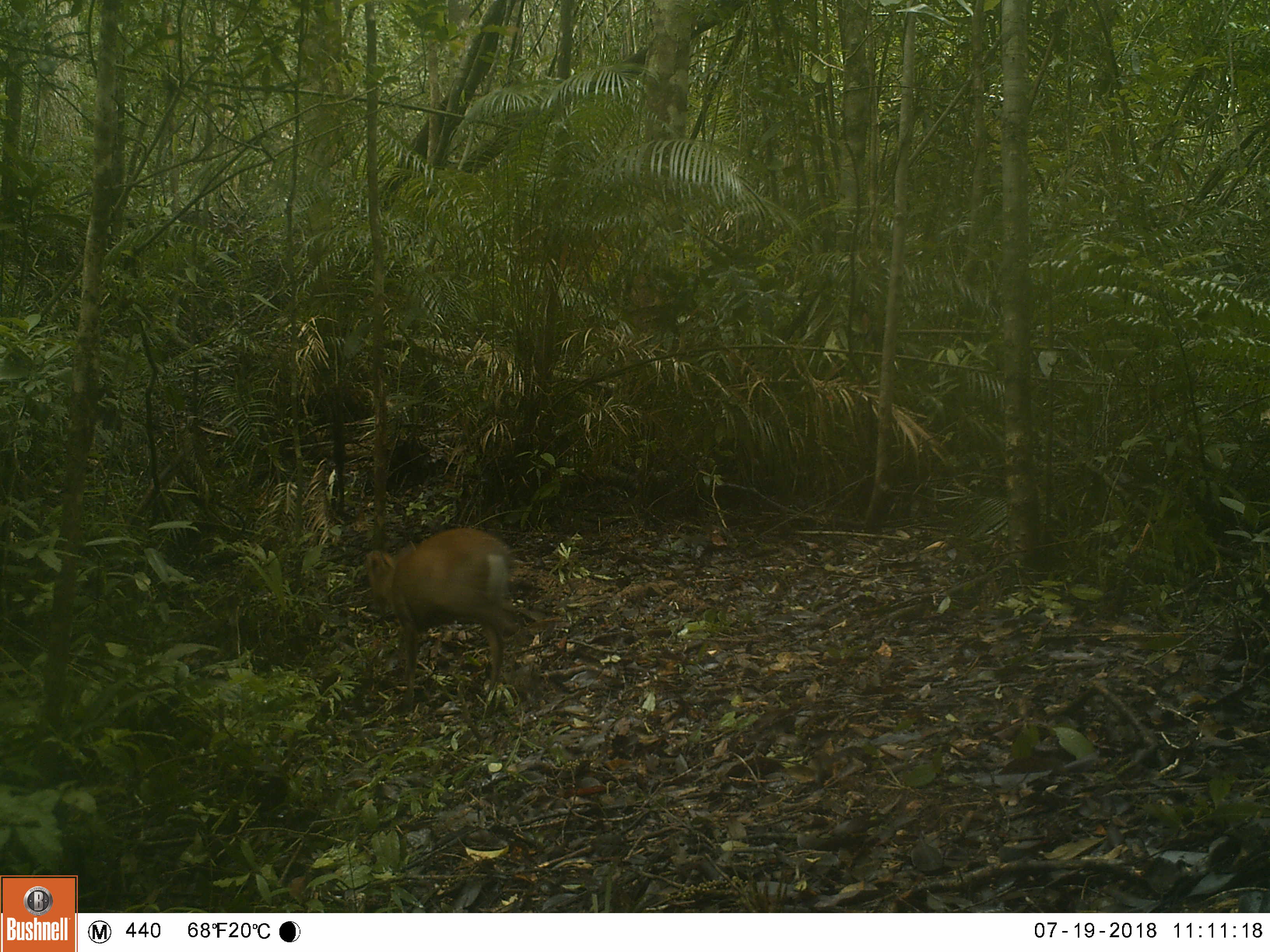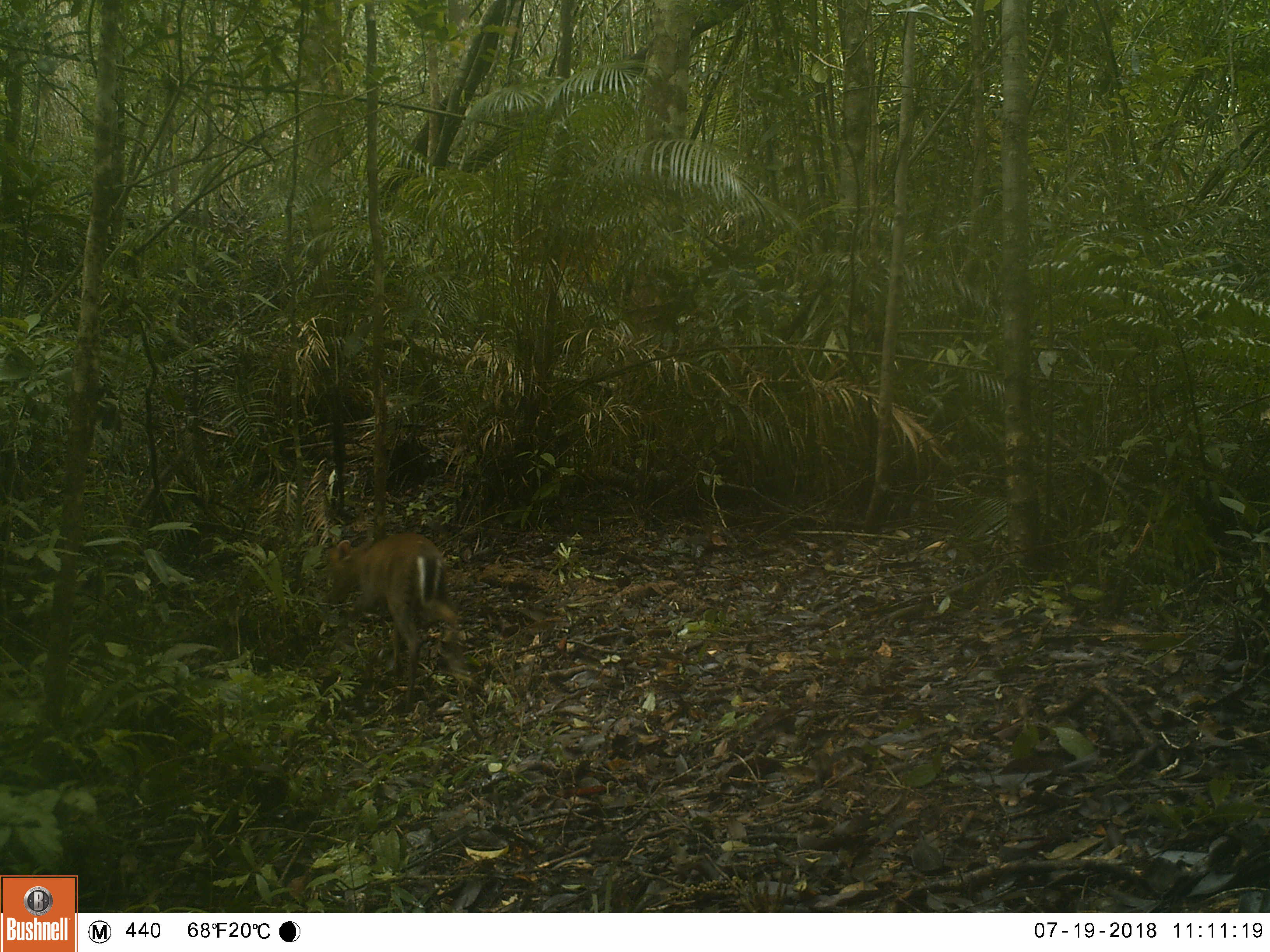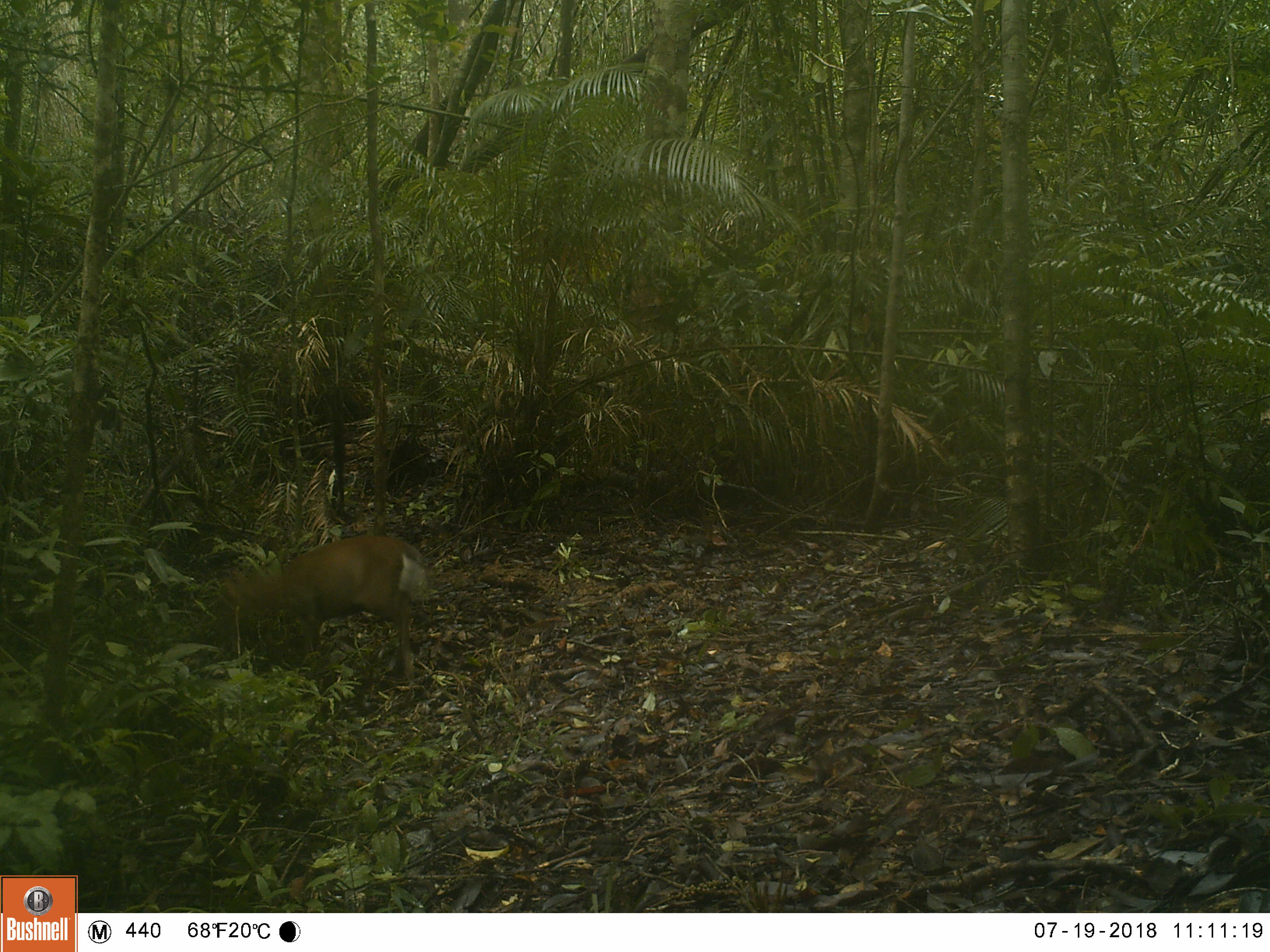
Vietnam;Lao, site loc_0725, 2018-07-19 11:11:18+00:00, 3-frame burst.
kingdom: Animalia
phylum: Chordata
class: Mammalia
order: Artiodactyla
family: Cervidae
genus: Muntiacus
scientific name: Muntiacus rooseveltorum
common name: roosevelt's muntjac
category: roosevelts muntjac group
Roosevelts muntjac group (roosevelt's muntjac) (Muntiacus rooseveltorum). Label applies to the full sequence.